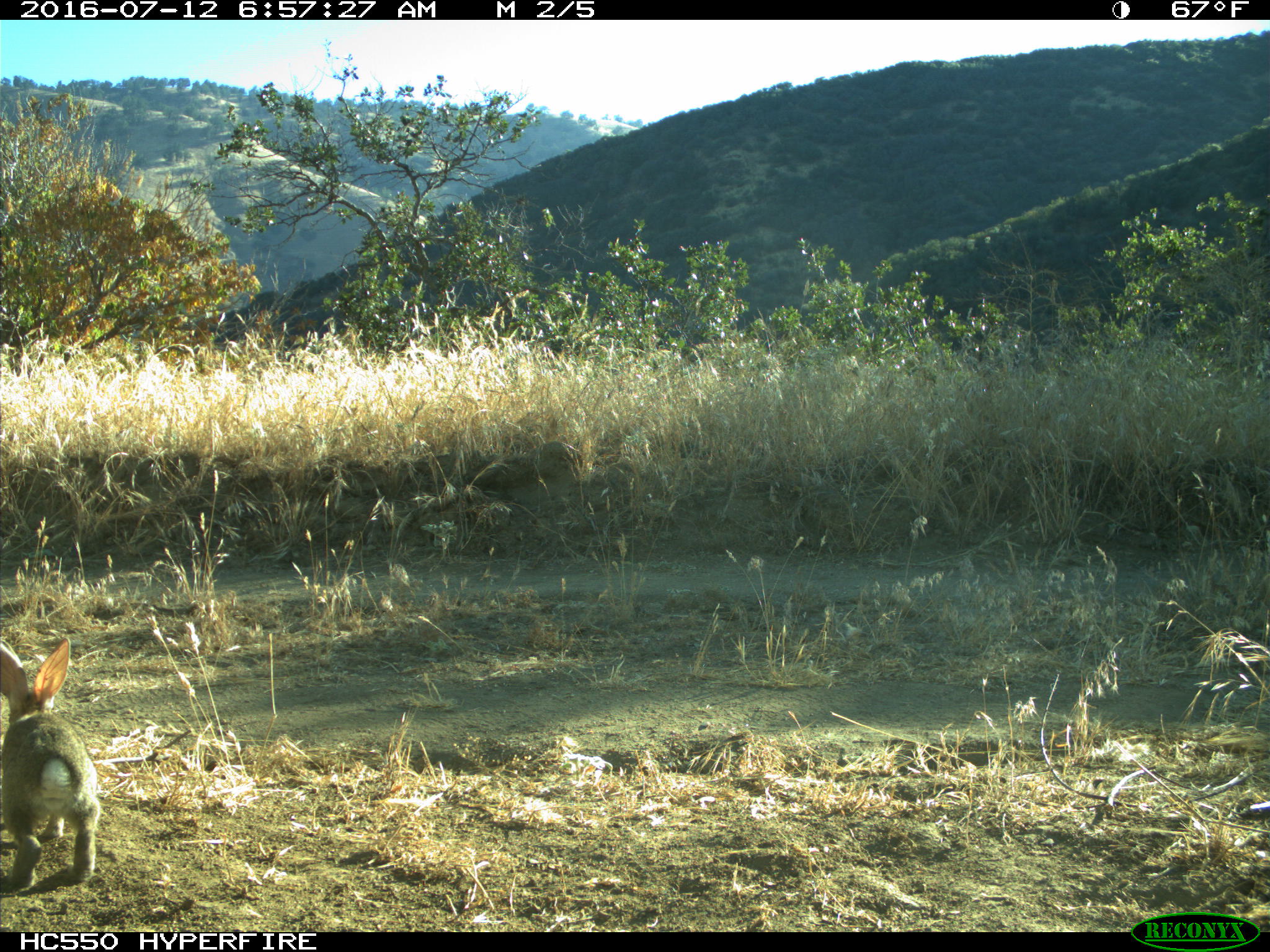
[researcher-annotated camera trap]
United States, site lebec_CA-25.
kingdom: Animalia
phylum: Chordata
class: Mammalia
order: Lagomorpha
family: Leporidae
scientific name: Leporidae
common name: rabbits and hares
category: unidentified rabbit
Unidentified rabbit (rabbits and hares) (Leporidae).